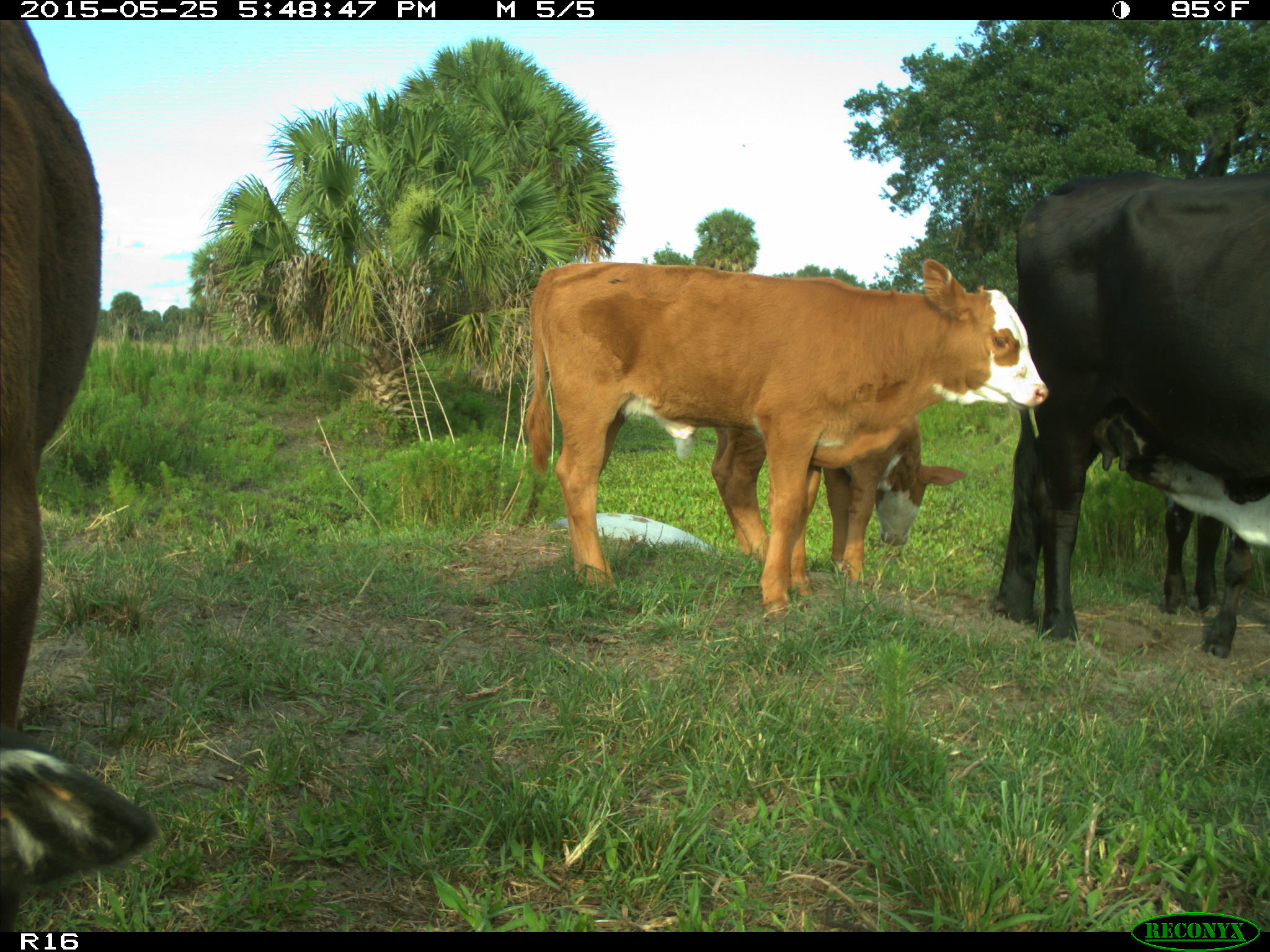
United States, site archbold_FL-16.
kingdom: Animalia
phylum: Chordata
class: Mammalia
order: Artiodactyla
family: Bovidae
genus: Bos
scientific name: Bos taurus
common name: domestic cow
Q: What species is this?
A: Bos taurus (domestic cow).